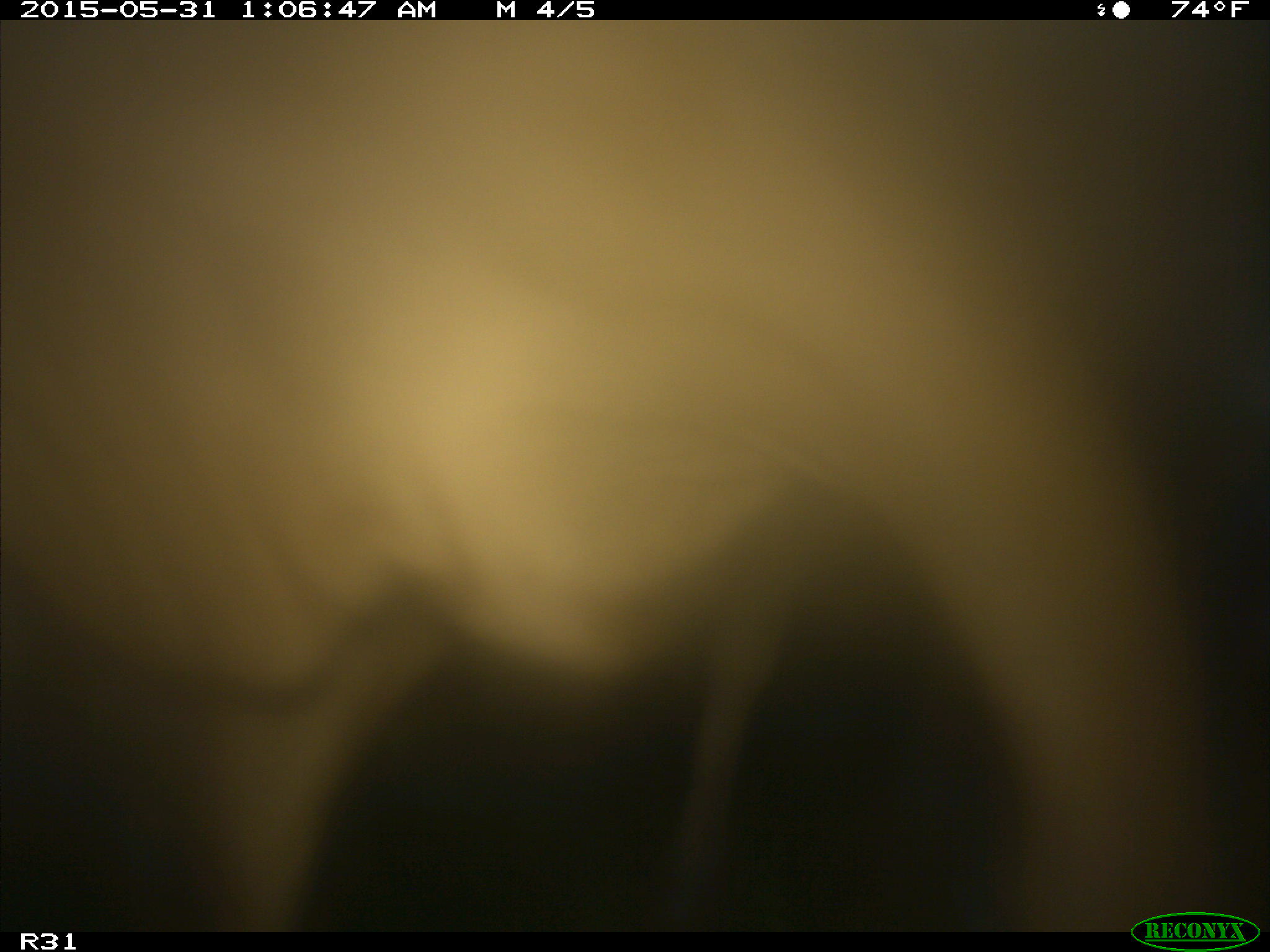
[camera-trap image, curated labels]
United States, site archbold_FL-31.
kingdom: Animalia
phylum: Chordata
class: Mammalia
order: Artiodactyla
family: Bovidae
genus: Bos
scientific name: Bos taurus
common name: domestic cow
Bos taurus (domestic cow).